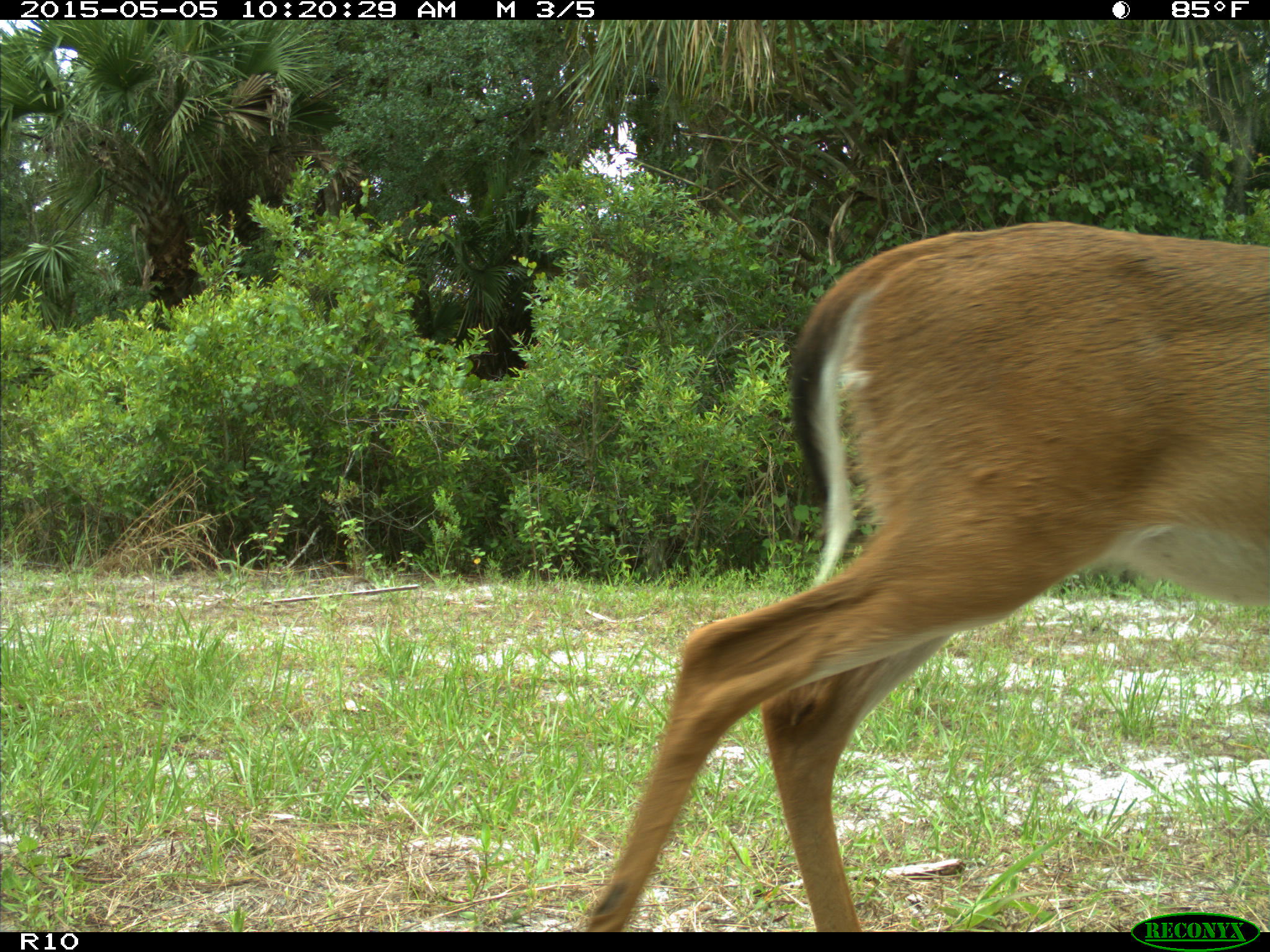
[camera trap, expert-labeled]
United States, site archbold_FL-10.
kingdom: Animalia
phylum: Chordata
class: Mammalia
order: Artiodactyla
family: Cervidae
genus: Odocoileus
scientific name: Odocoileus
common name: deer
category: unidentified deer